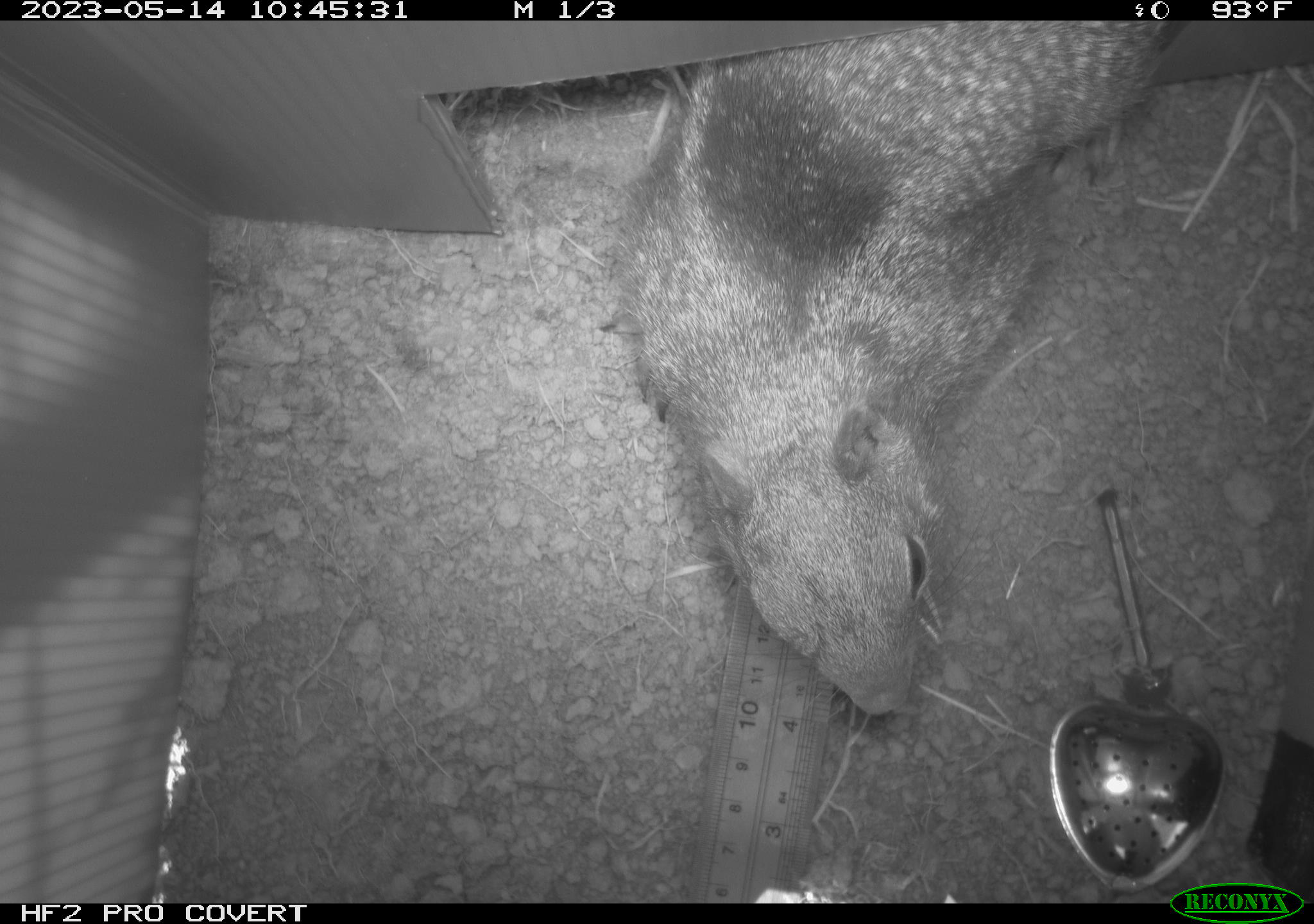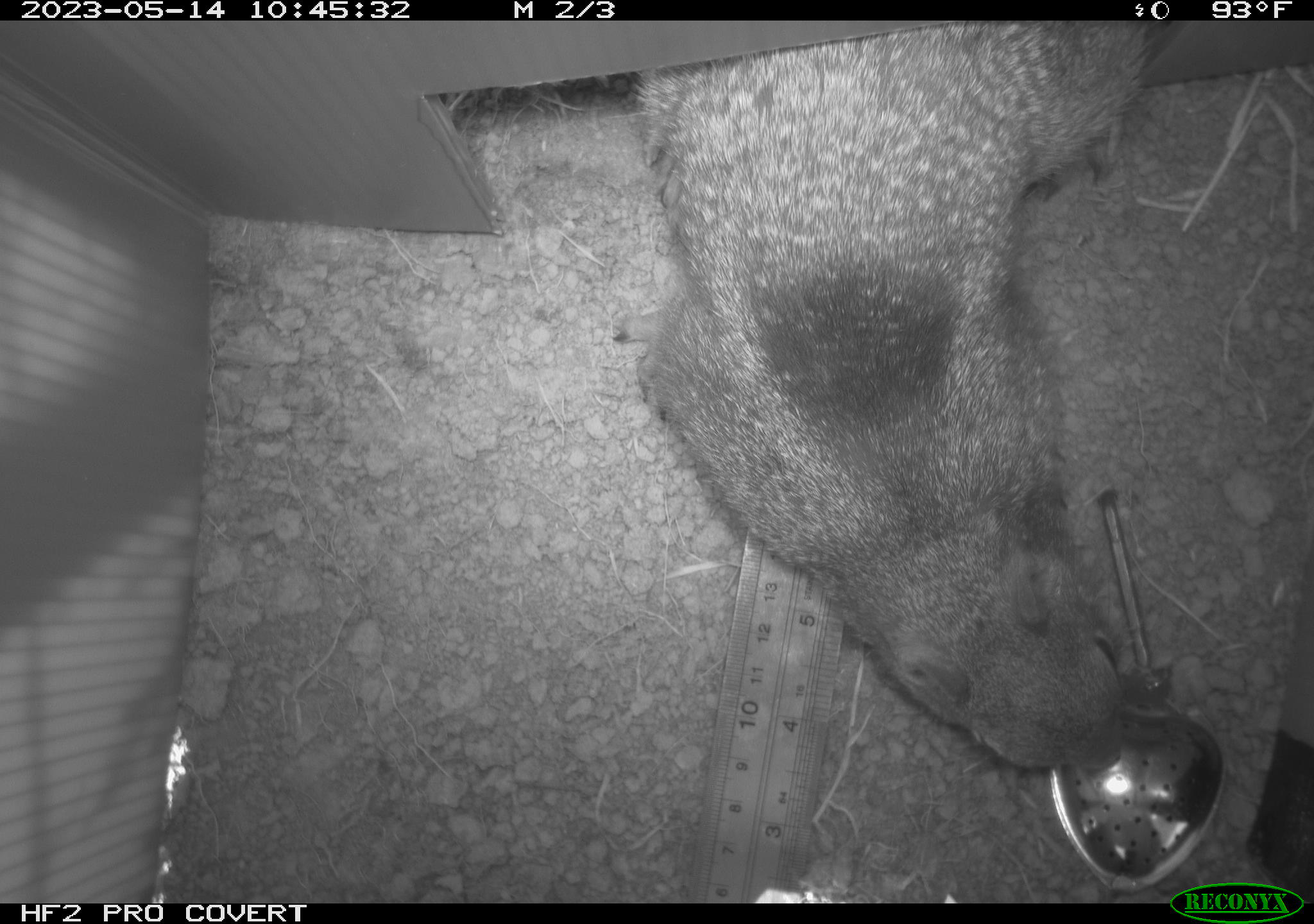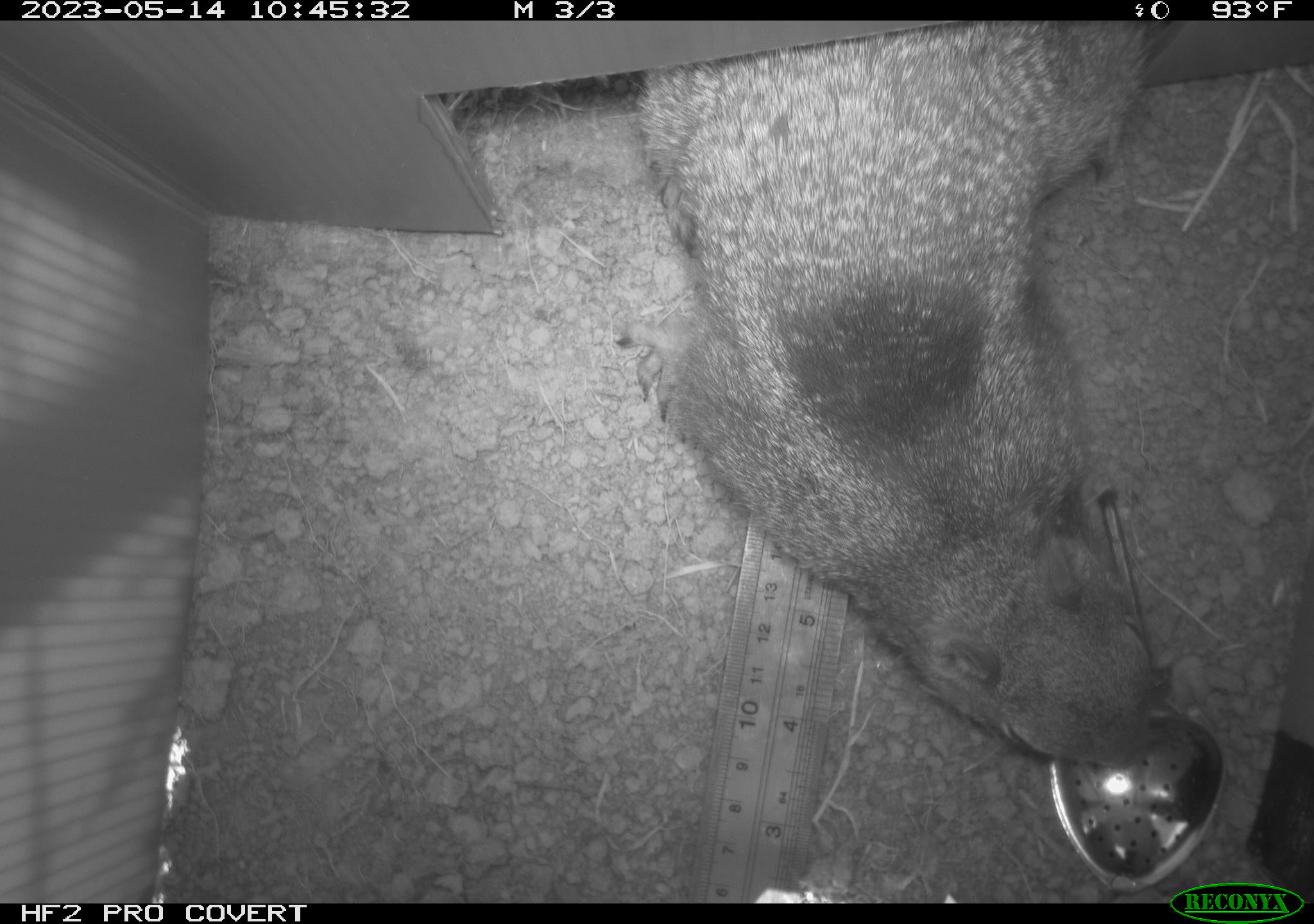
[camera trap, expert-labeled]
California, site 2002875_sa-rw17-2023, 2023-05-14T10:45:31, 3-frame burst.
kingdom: Animalia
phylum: Chordata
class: Mammalia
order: Rodentia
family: Sciuridae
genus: Otospermophilus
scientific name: Otospermophilus beecheyi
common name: california ground squirrel